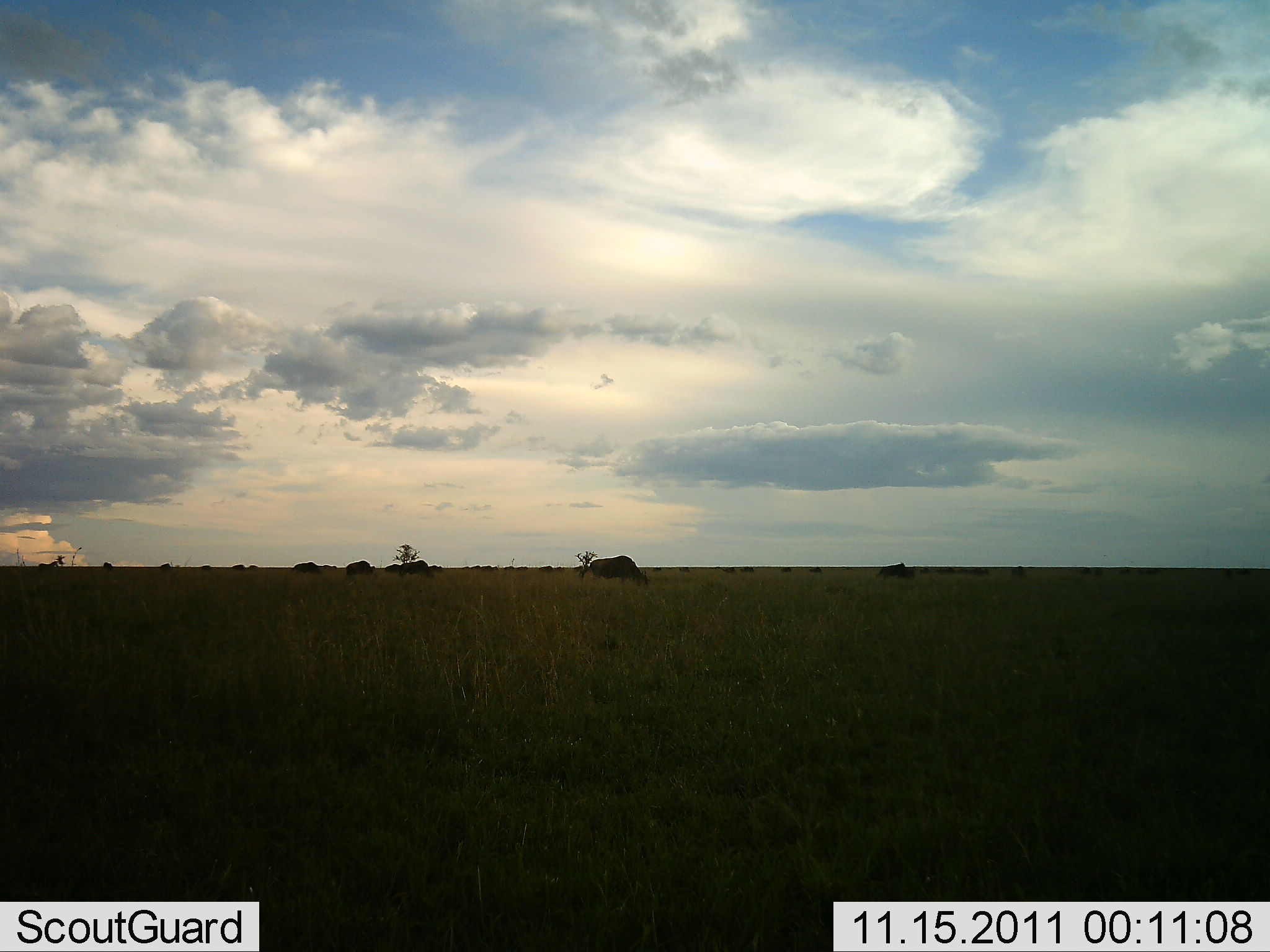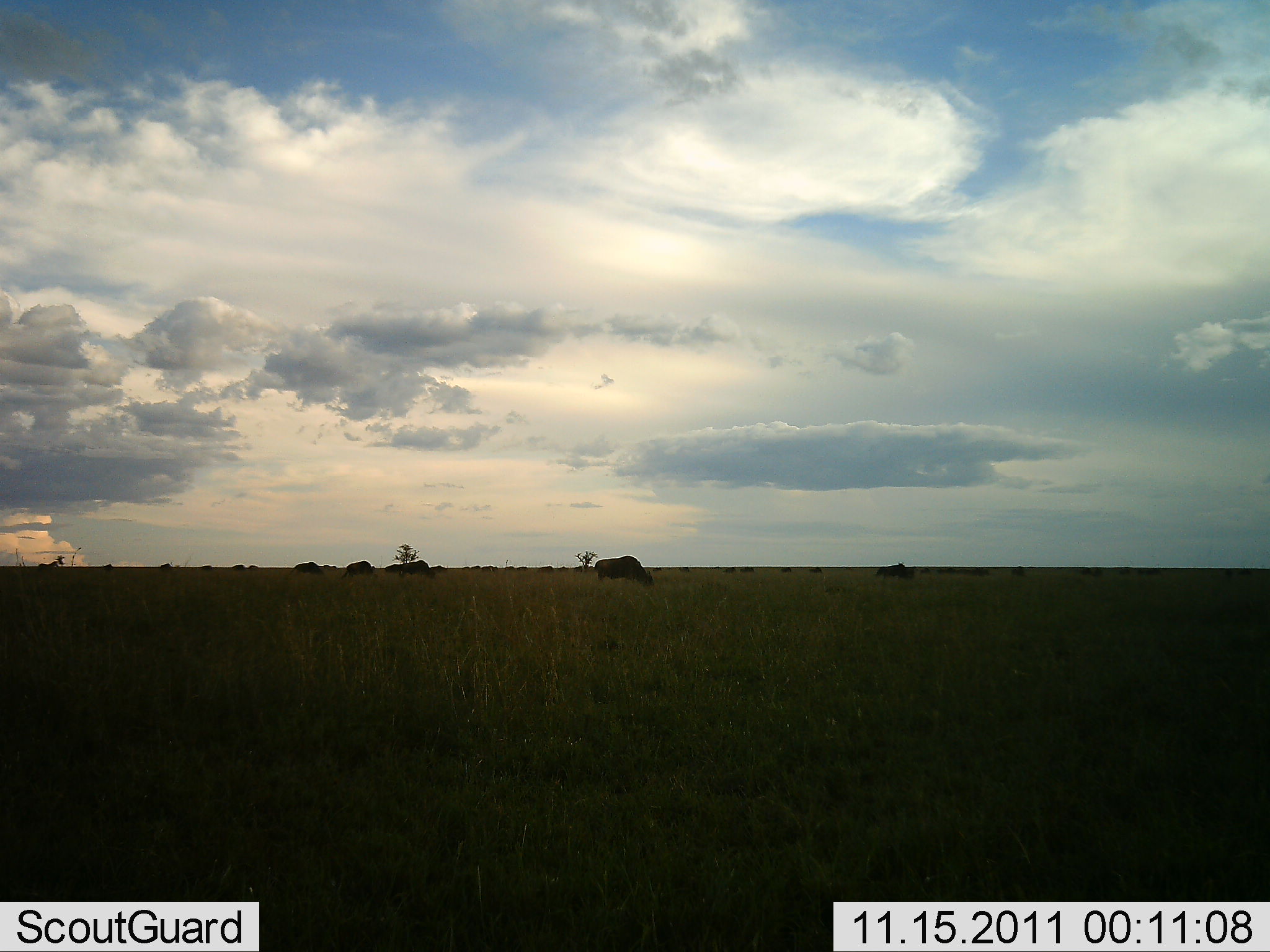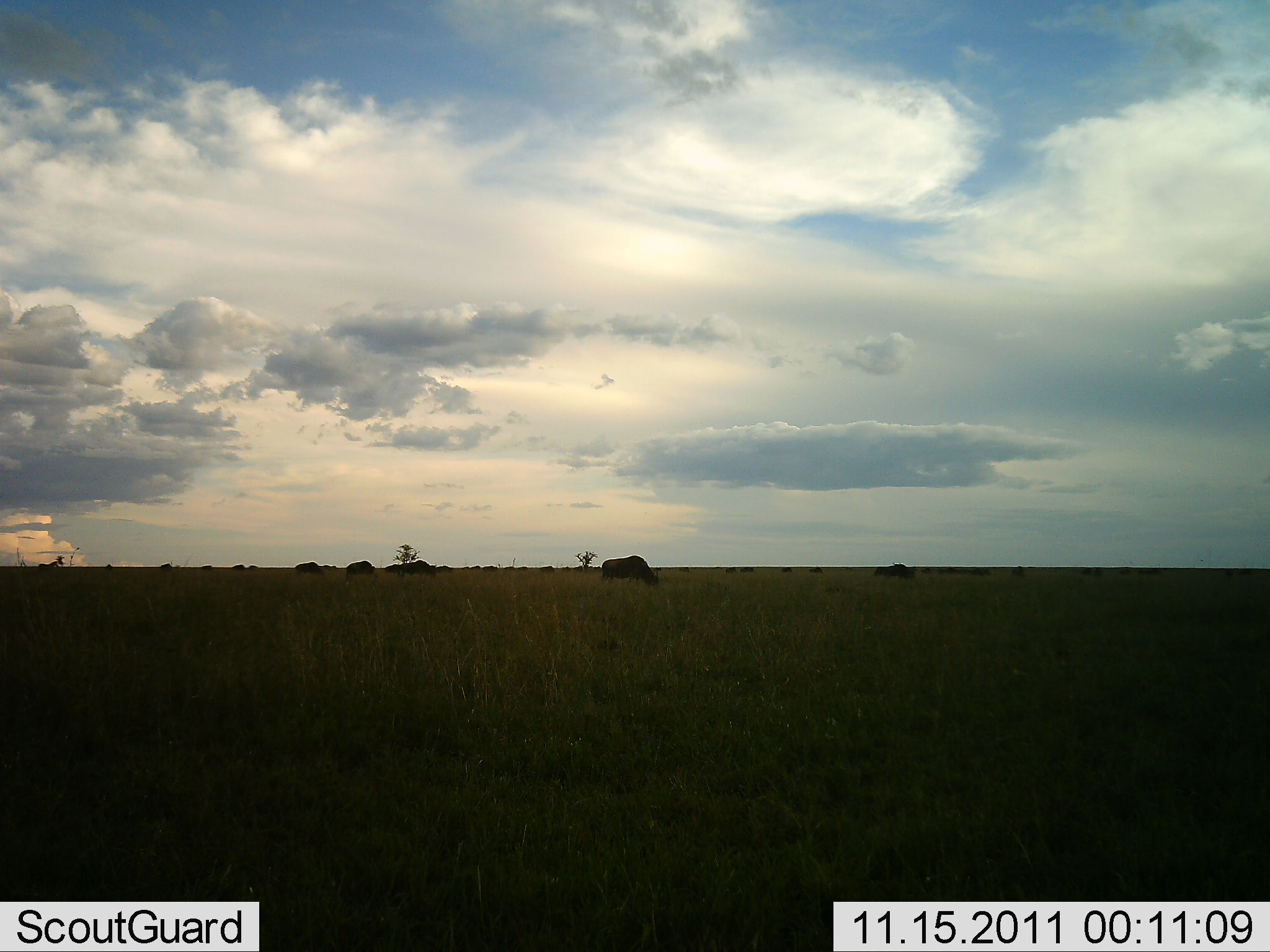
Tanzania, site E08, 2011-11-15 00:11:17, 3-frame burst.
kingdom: Animalia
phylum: Chordata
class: Mammalia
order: Artiodactyla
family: Bovidae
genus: Connochaetes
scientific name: Connochaetes taurinus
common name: blue wildebeest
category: wildebeest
Wildebeest (blue wildebeest) (Connochaetes taurinus), count 11-50. Behavior (volunteer vote fractions): standing 64%, resting 18%, moving 36%, interacting 9%. Young present (vote fraction): 0%. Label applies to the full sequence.